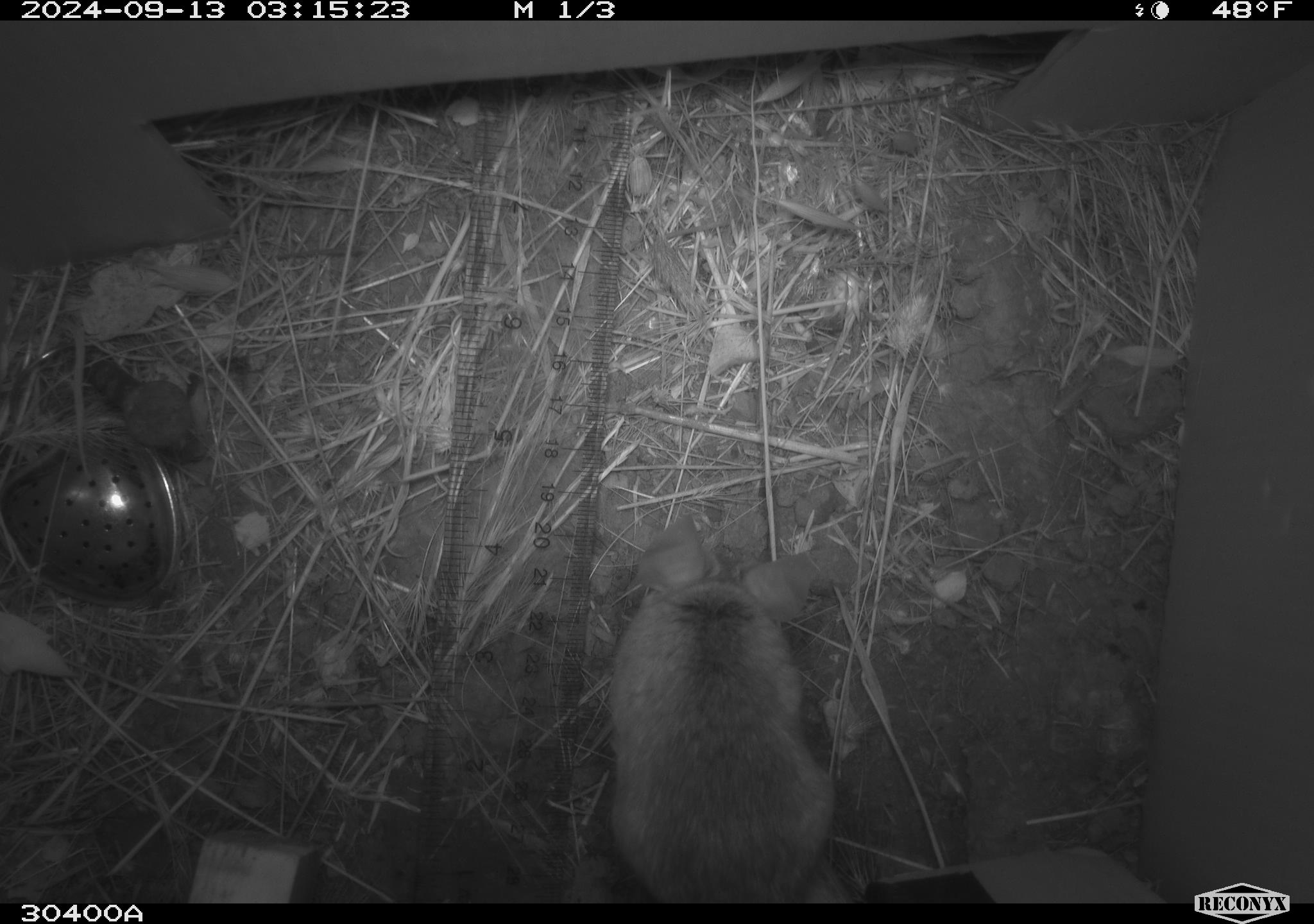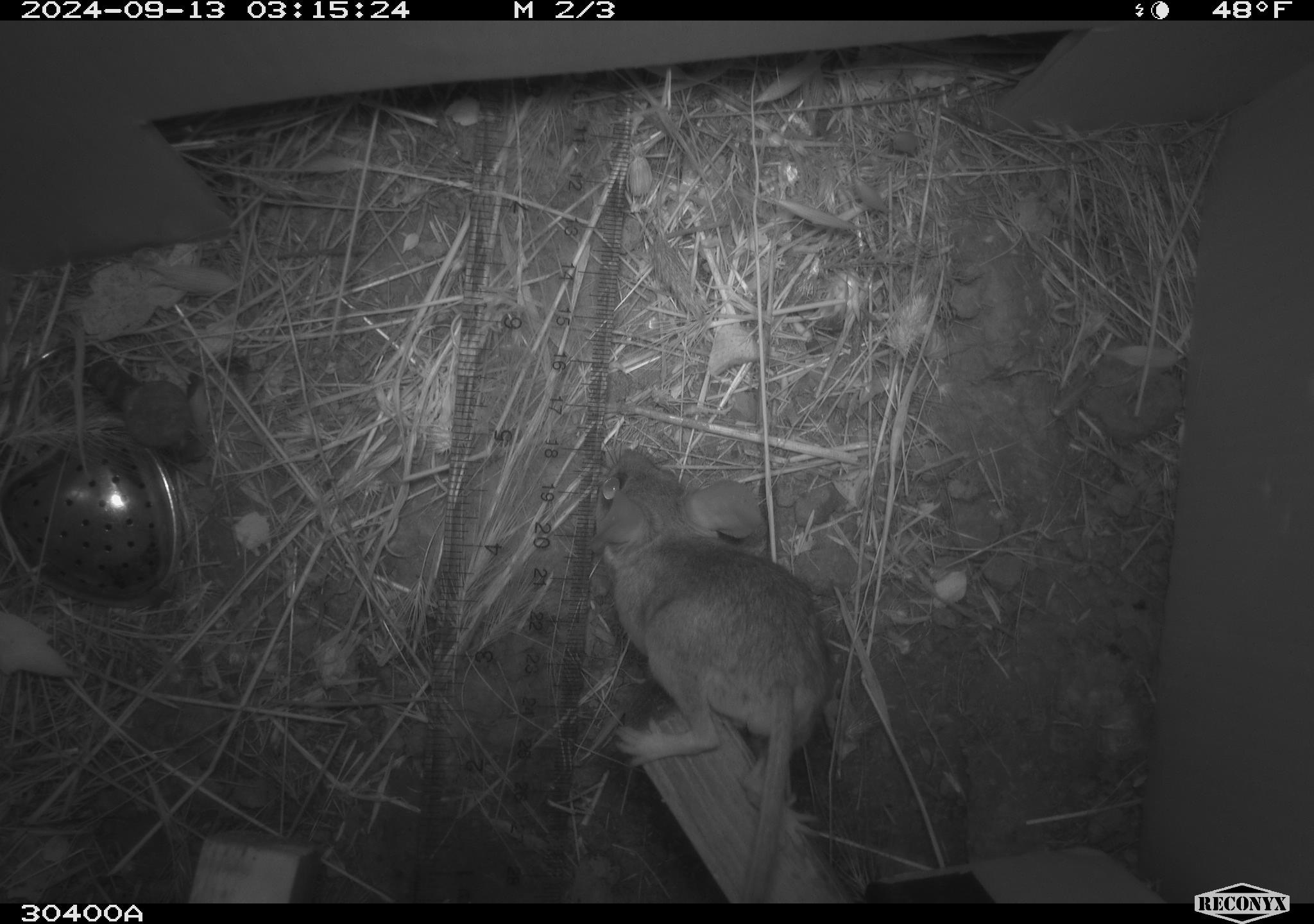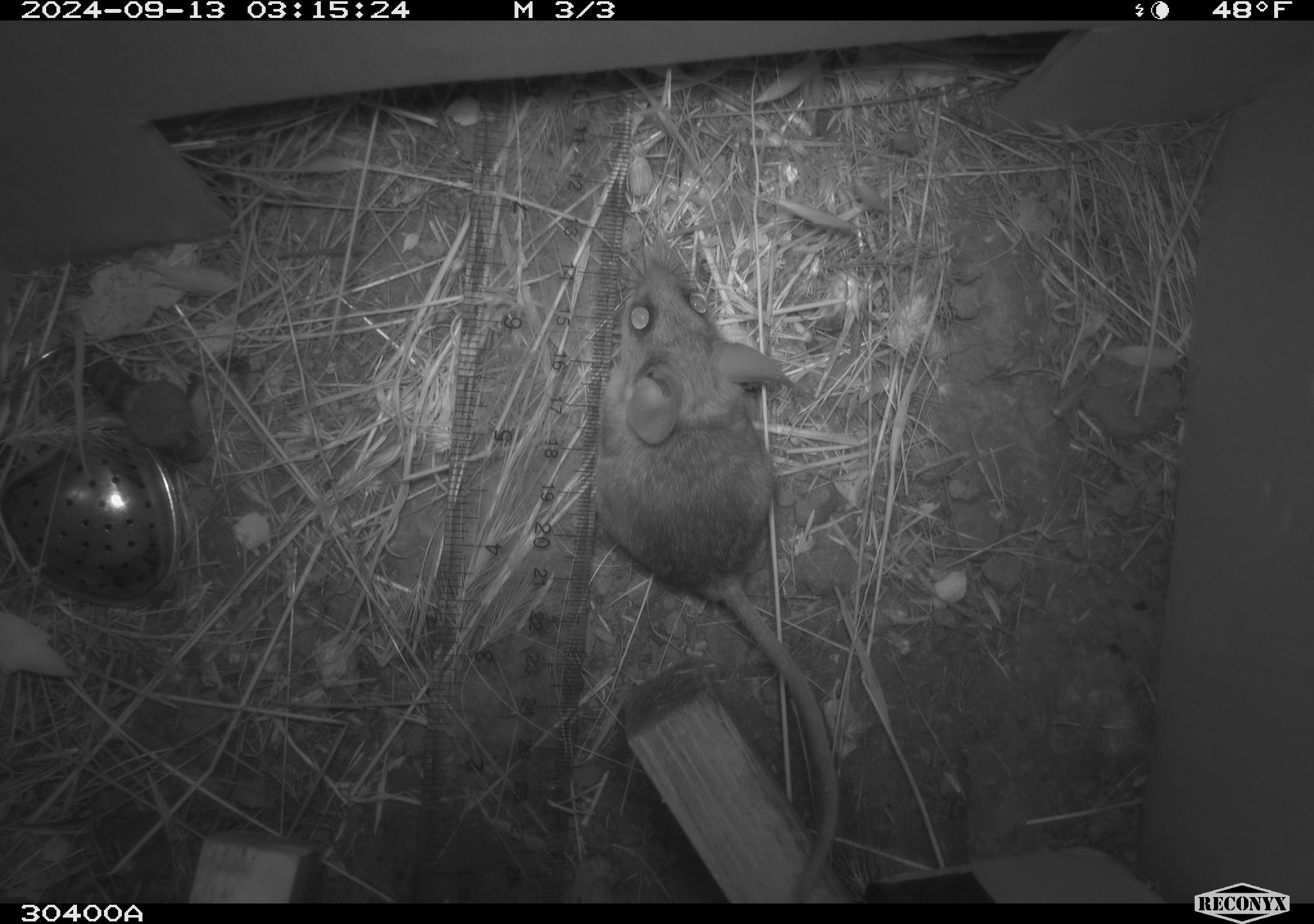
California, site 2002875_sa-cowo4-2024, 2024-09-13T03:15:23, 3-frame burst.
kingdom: Animalia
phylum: Chordata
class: Mammalia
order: Rodentia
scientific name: Rodentia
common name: mouse species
Mouse species (Rodentia).